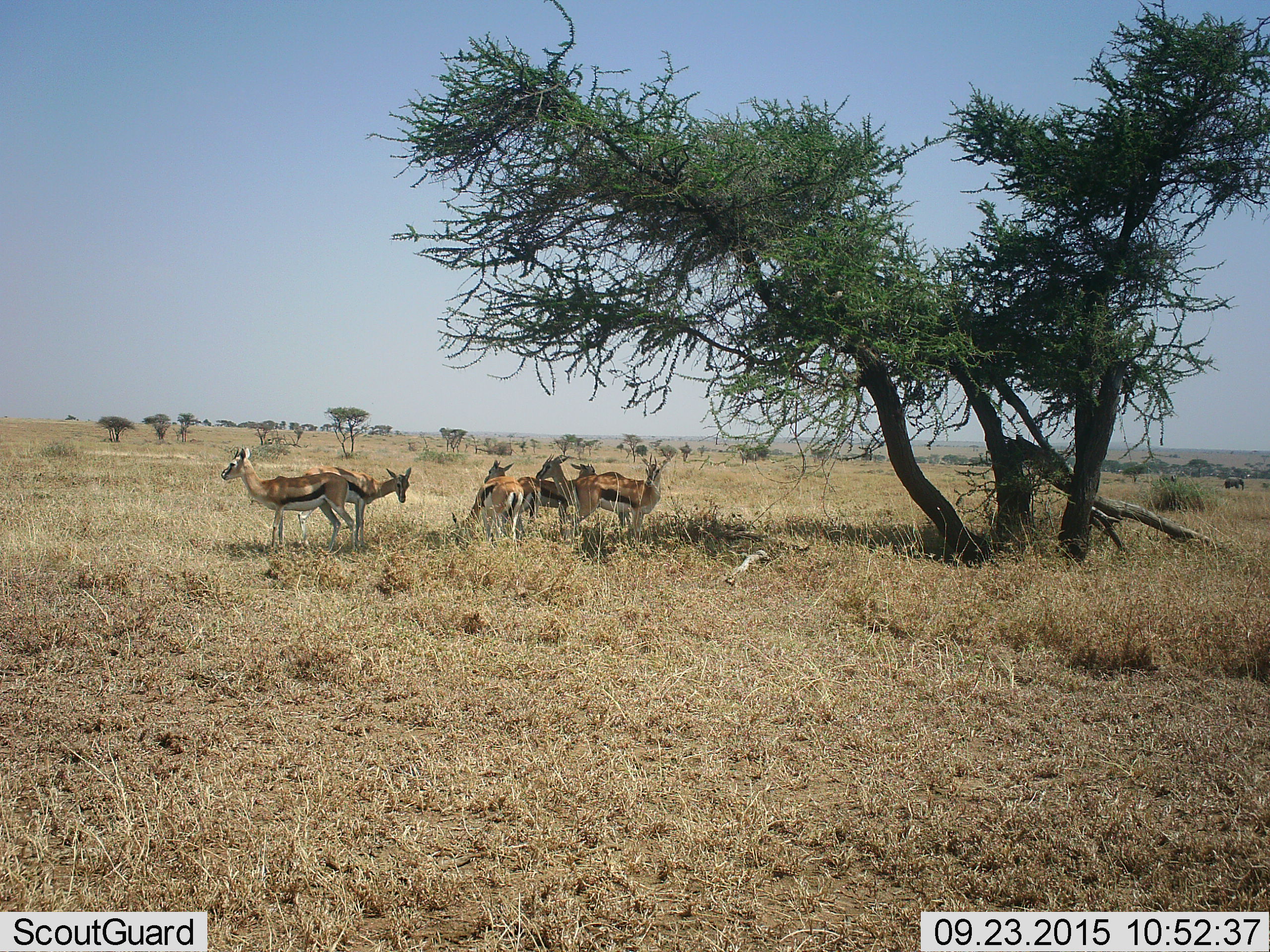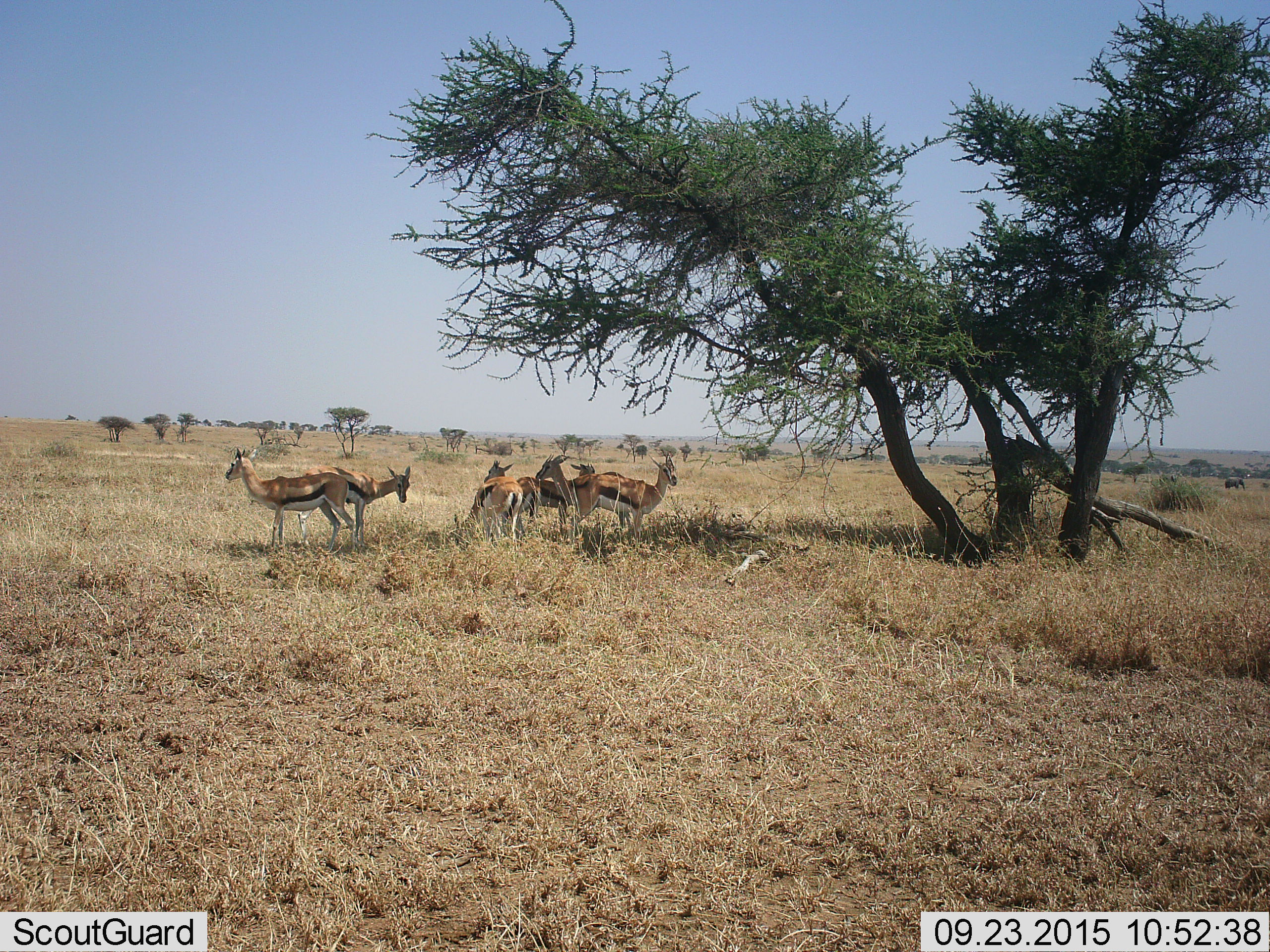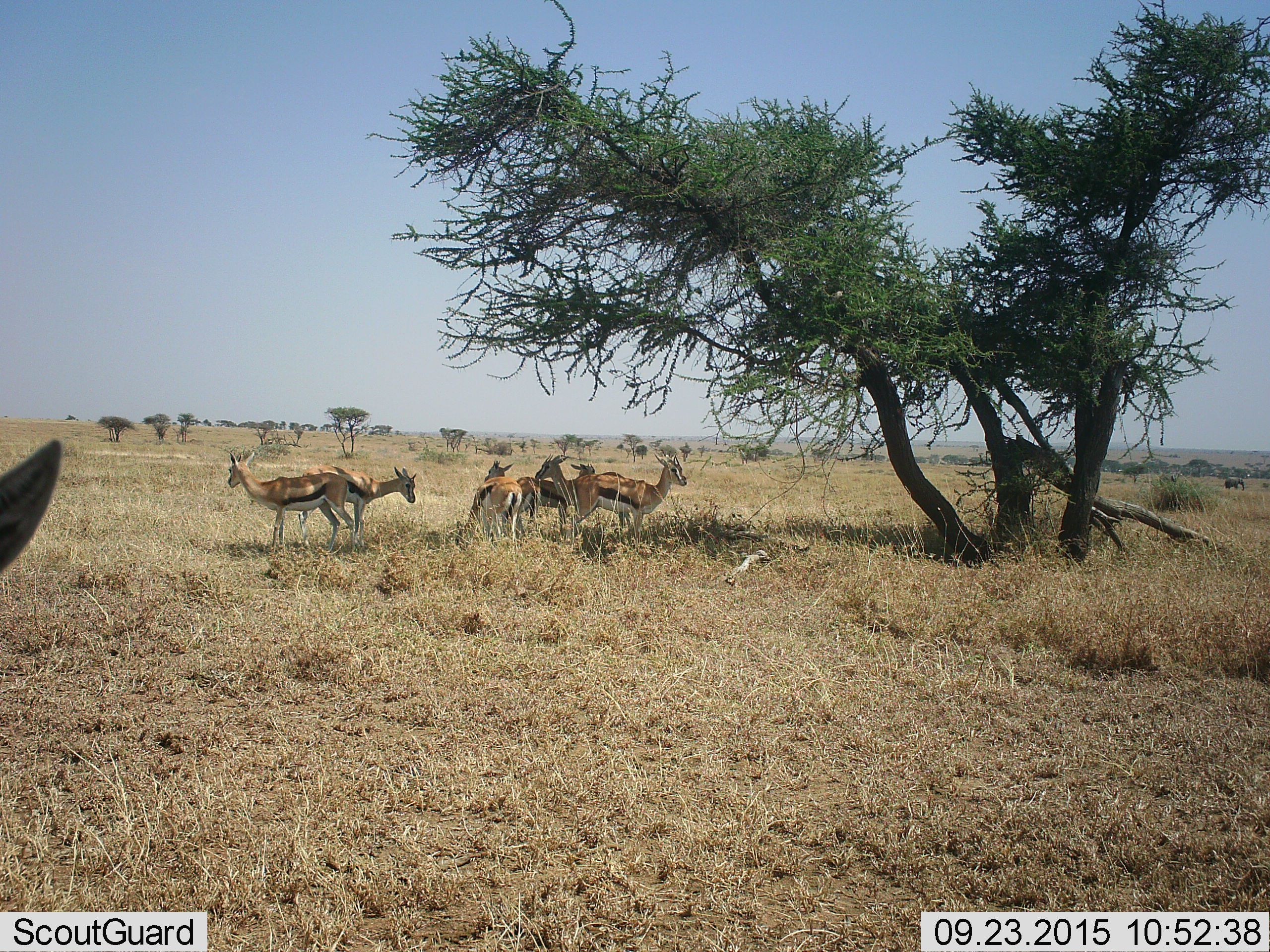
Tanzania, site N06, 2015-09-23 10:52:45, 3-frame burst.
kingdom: Animalia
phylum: Chordata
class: Mammalia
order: Artiodactyla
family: Bovidae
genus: Eudorcas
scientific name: Eudorcas thomsonii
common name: thomson's gazelle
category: gazellethomsons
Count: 7.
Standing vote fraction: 100%.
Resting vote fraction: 22%.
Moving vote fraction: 11%.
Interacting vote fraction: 0%.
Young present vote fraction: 11%.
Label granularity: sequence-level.